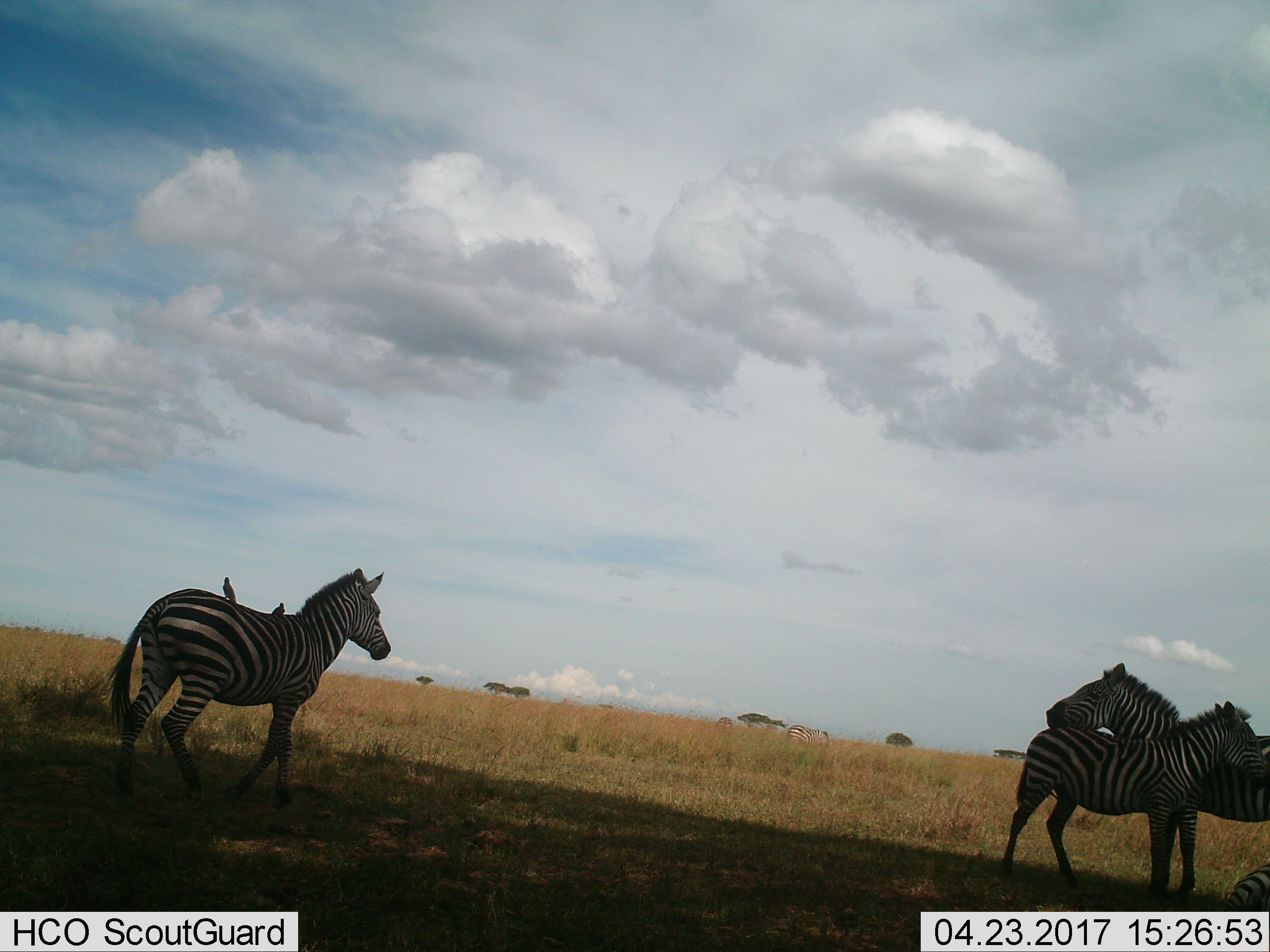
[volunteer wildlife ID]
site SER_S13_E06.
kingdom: Animalia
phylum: Chordata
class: Aves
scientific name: Aves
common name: bird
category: birdother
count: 2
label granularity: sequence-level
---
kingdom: Animalia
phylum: Chordata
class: Mammalia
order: Perissodactyla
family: Equidae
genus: Equus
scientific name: Equus quagga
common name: plains zebra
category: zebraplains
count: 5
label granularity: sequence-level